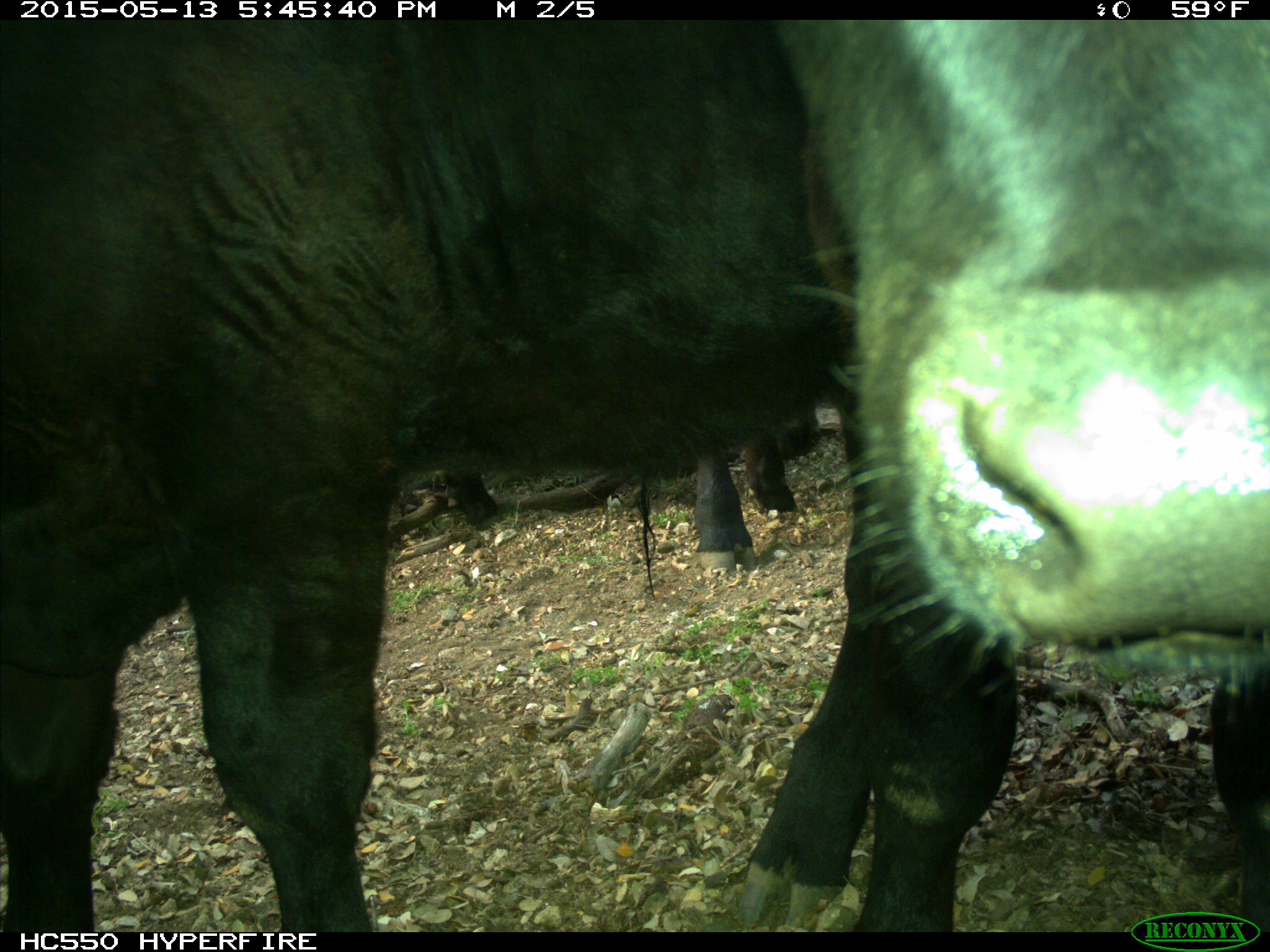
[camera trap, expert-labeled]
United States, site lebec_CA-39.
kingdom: Animalia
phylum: Chordata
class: Mammalia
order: Artiodactyla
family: Bovidae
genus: Bos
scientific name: Bos taurus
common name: domestic cow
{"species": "Bos taurus (domestic cow)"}